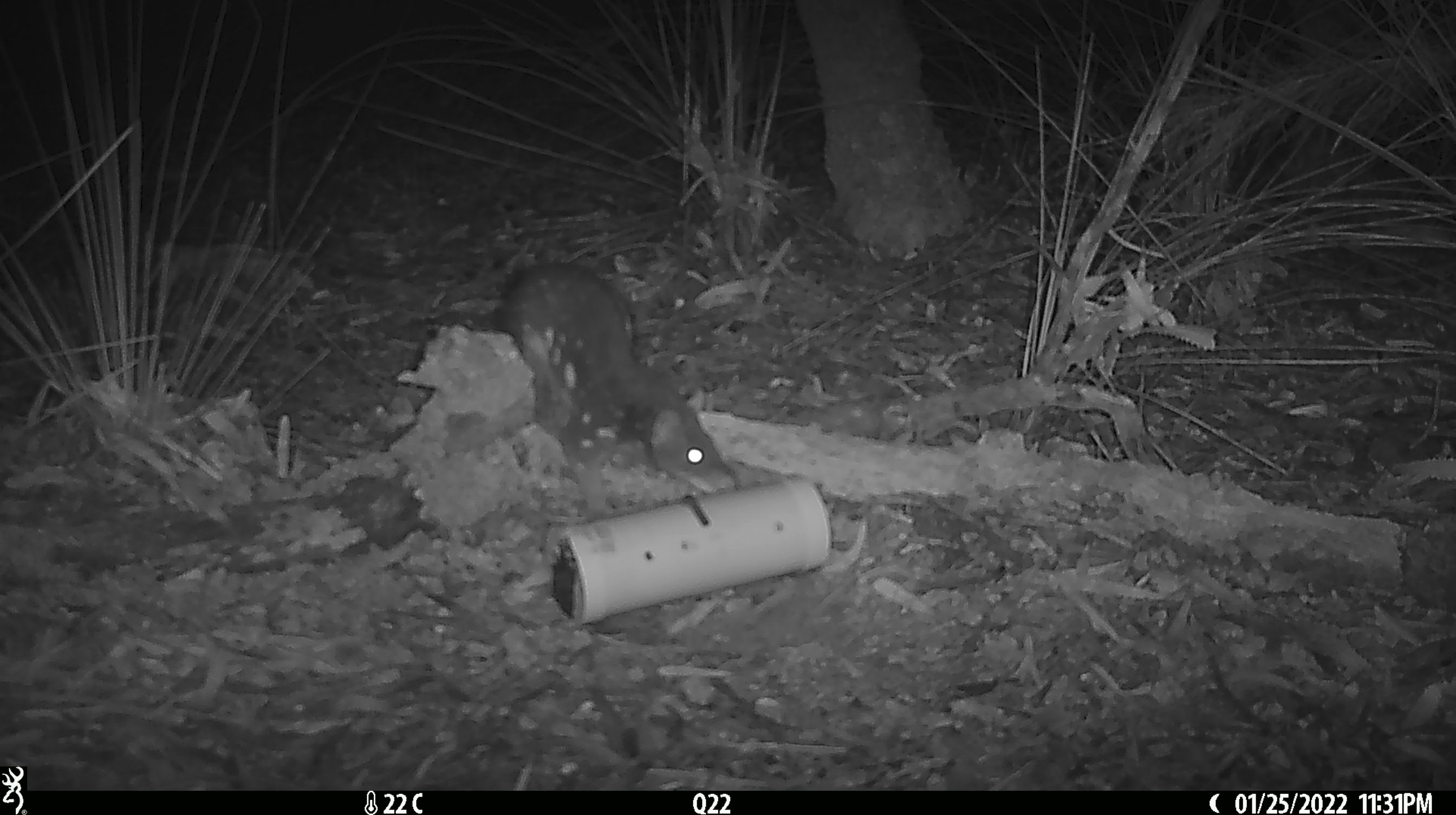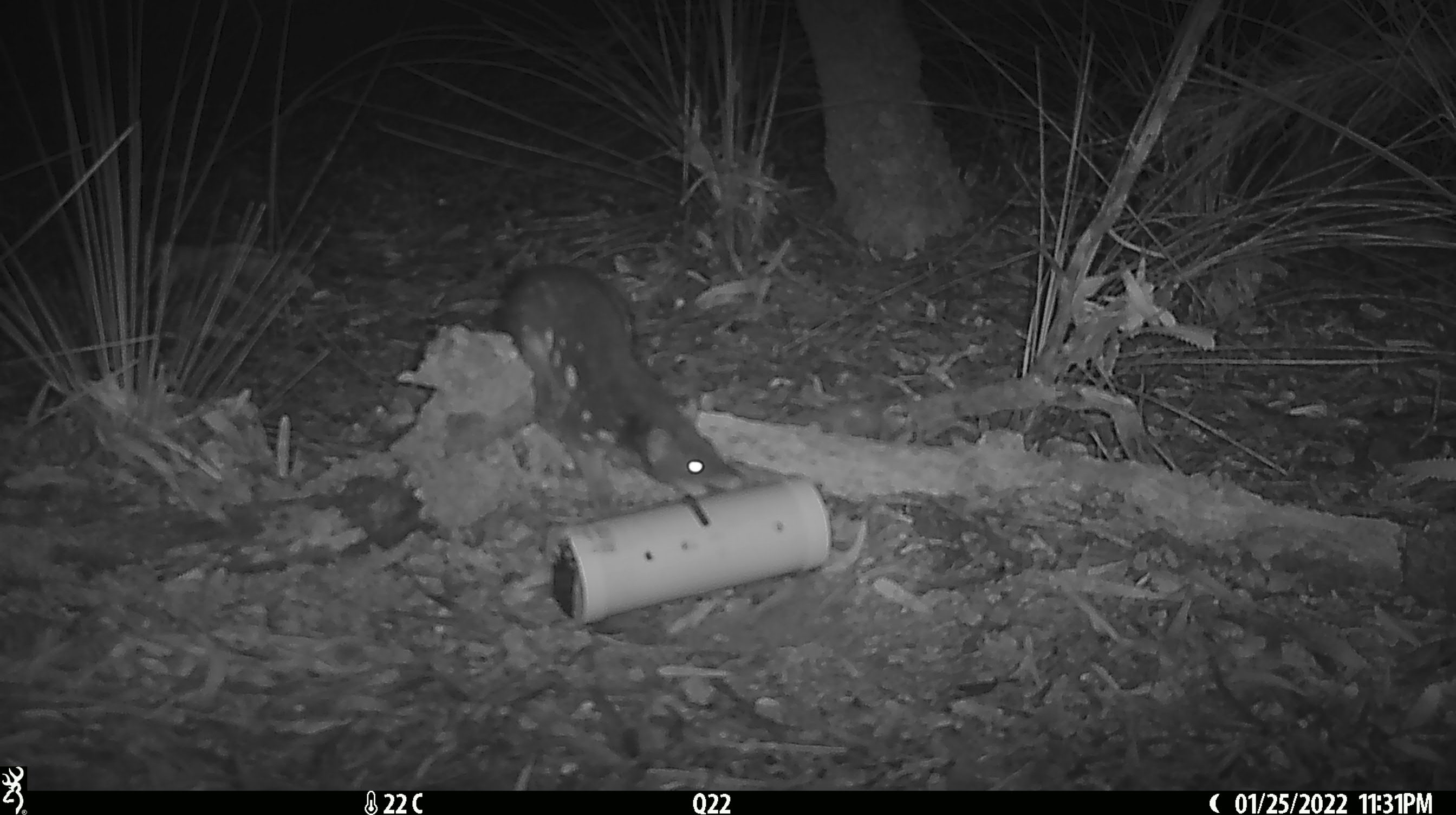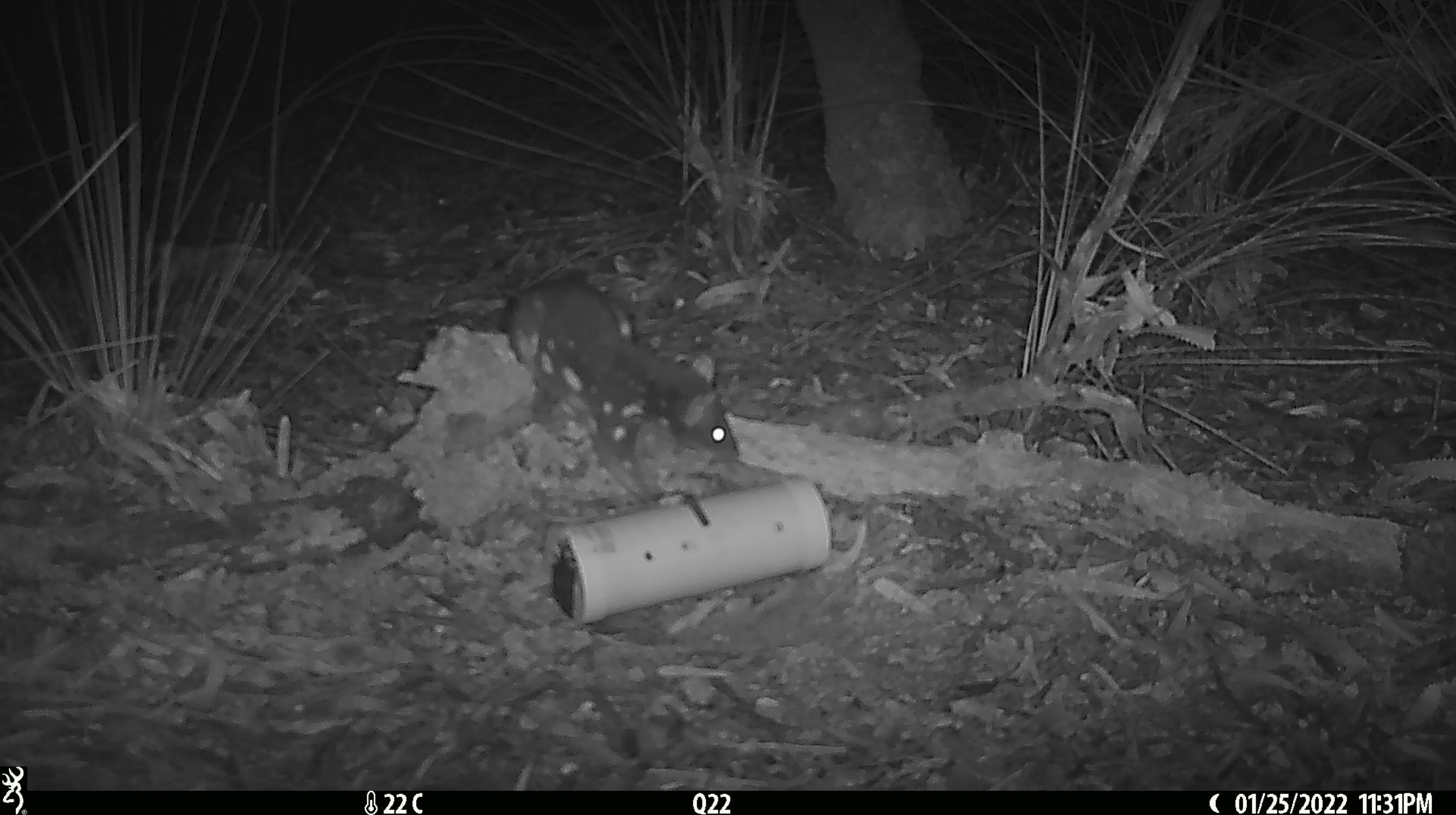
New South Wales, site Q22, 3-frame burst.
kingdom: Animalia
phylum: Chordata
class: Mammalia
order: Dasyuromorphia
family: Dasyuridae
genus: Dasyurus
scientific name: Dasyurus maculatus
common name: spotted-tailed quoll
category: quoll